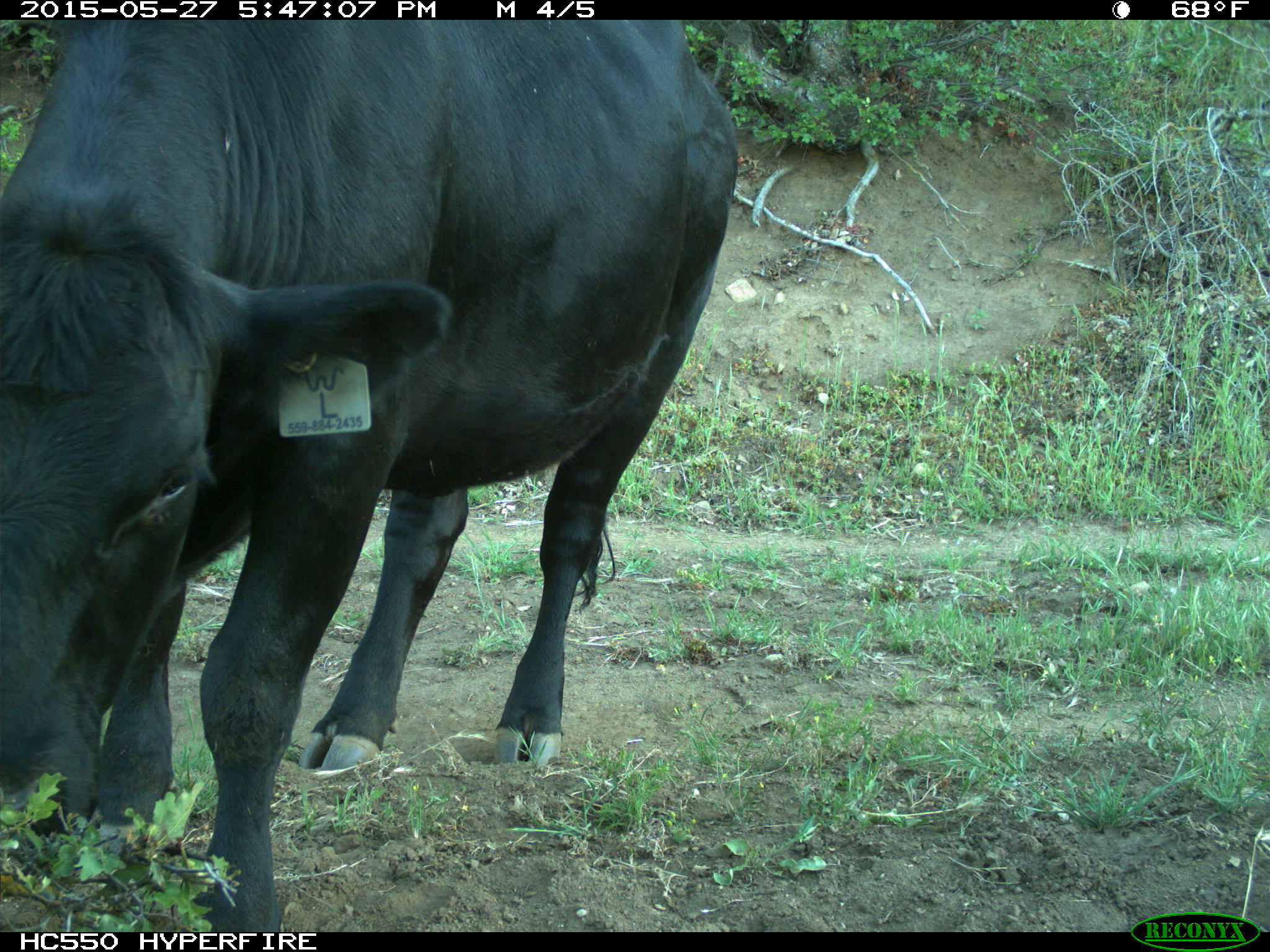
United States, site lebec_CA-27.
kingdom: Animalia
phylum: Chordata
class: Mammalia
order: Artiodactyla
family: Bovidae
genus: Bos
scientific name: Bos taurus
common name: domestic cow